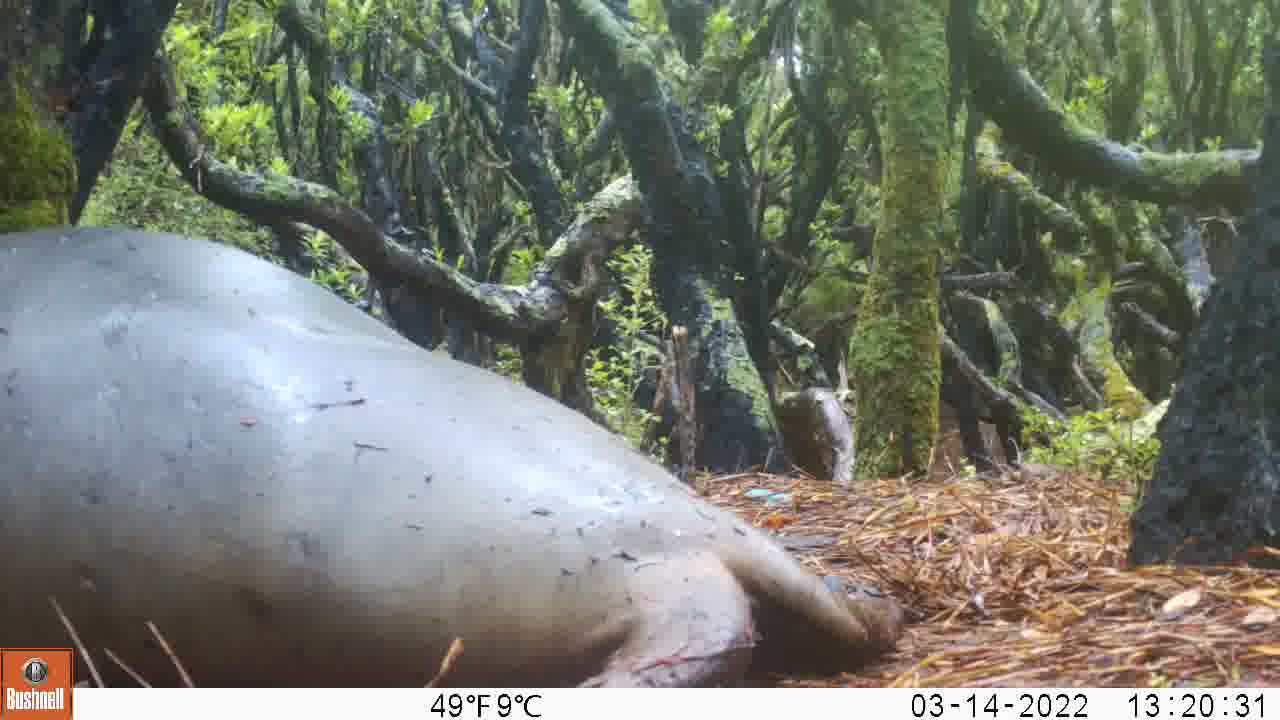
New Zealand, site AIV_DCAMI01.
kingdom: Animalia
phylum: Chordata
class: Mammalia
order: Carnivora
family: Otariidae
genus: Phocarctos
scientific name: Phocarctos hookeri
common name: new zealand sea lion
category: sealion